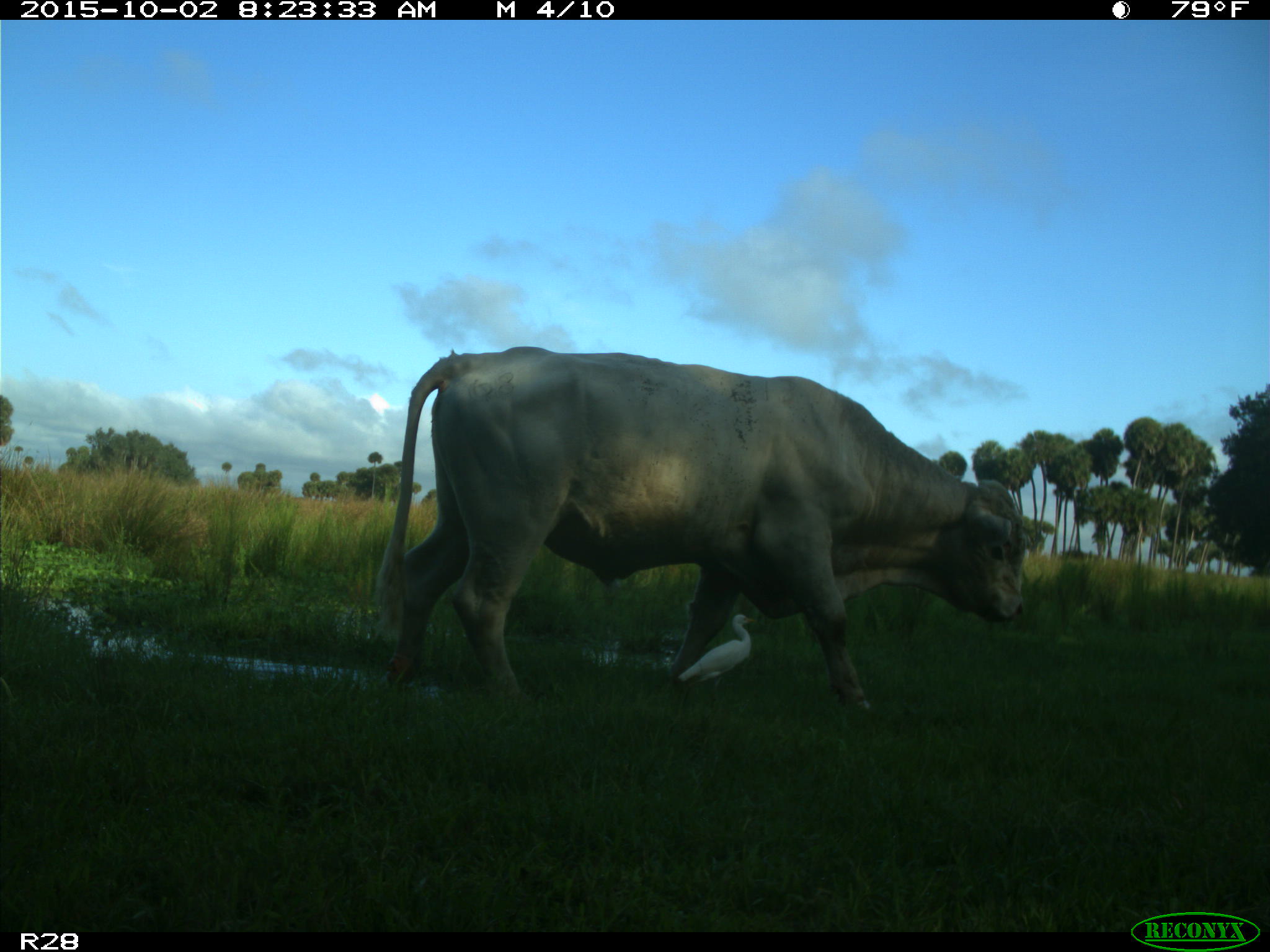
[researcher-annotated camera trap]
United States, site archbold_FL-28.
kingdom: Animalia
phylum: Chordata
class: Mammalia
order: Artiodactyla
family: Bovidae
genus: Bos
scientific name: Bos taurus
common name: domestic cow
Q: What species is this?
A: Bos taurus (domestic cow).